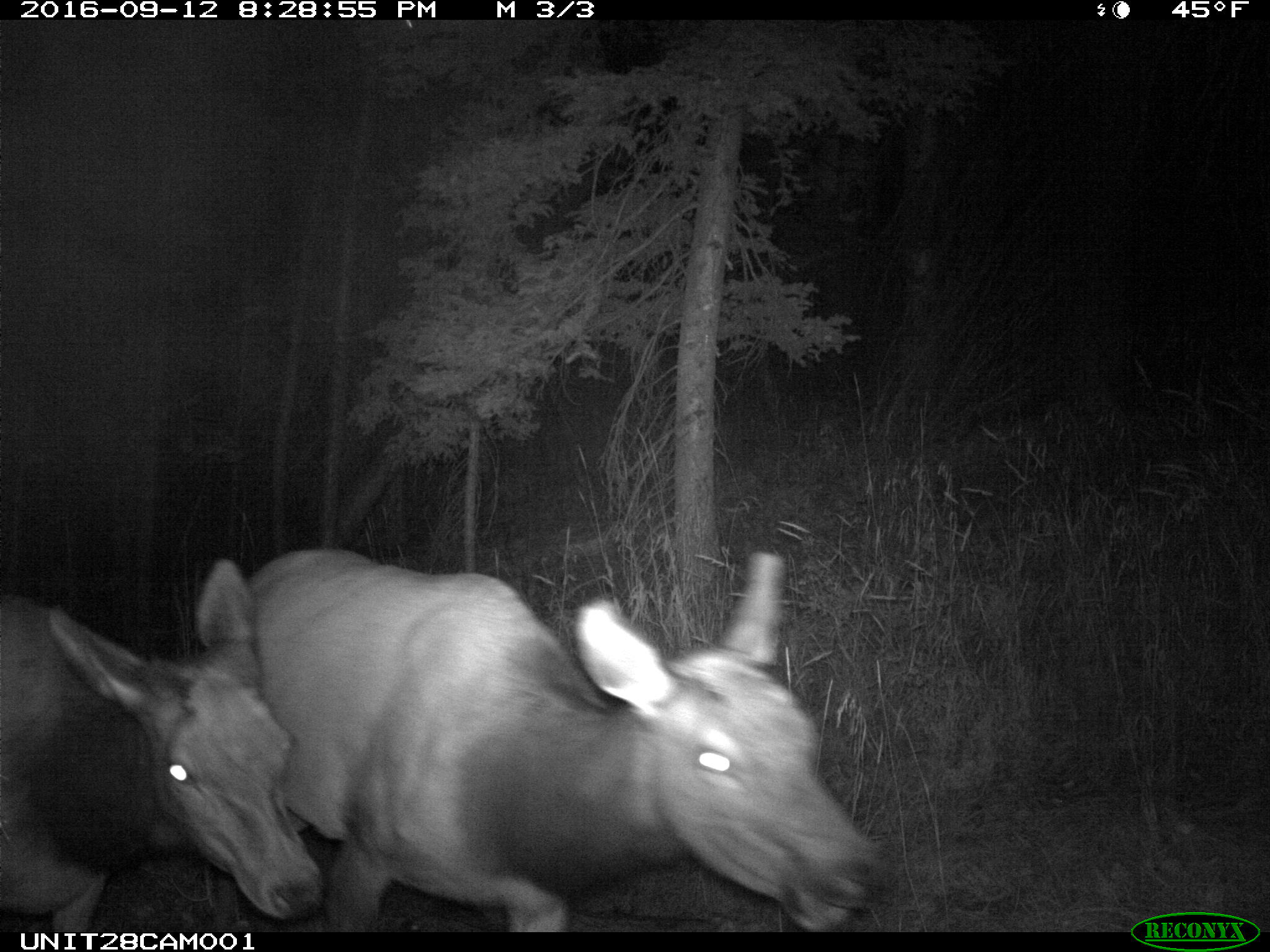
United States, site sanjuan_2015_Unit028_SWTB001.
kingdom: Animalia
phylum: Chordata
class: Mammalia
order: Artiodactyla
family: Cervidae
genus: Cervus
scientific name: Cervus elaphus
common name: red deer